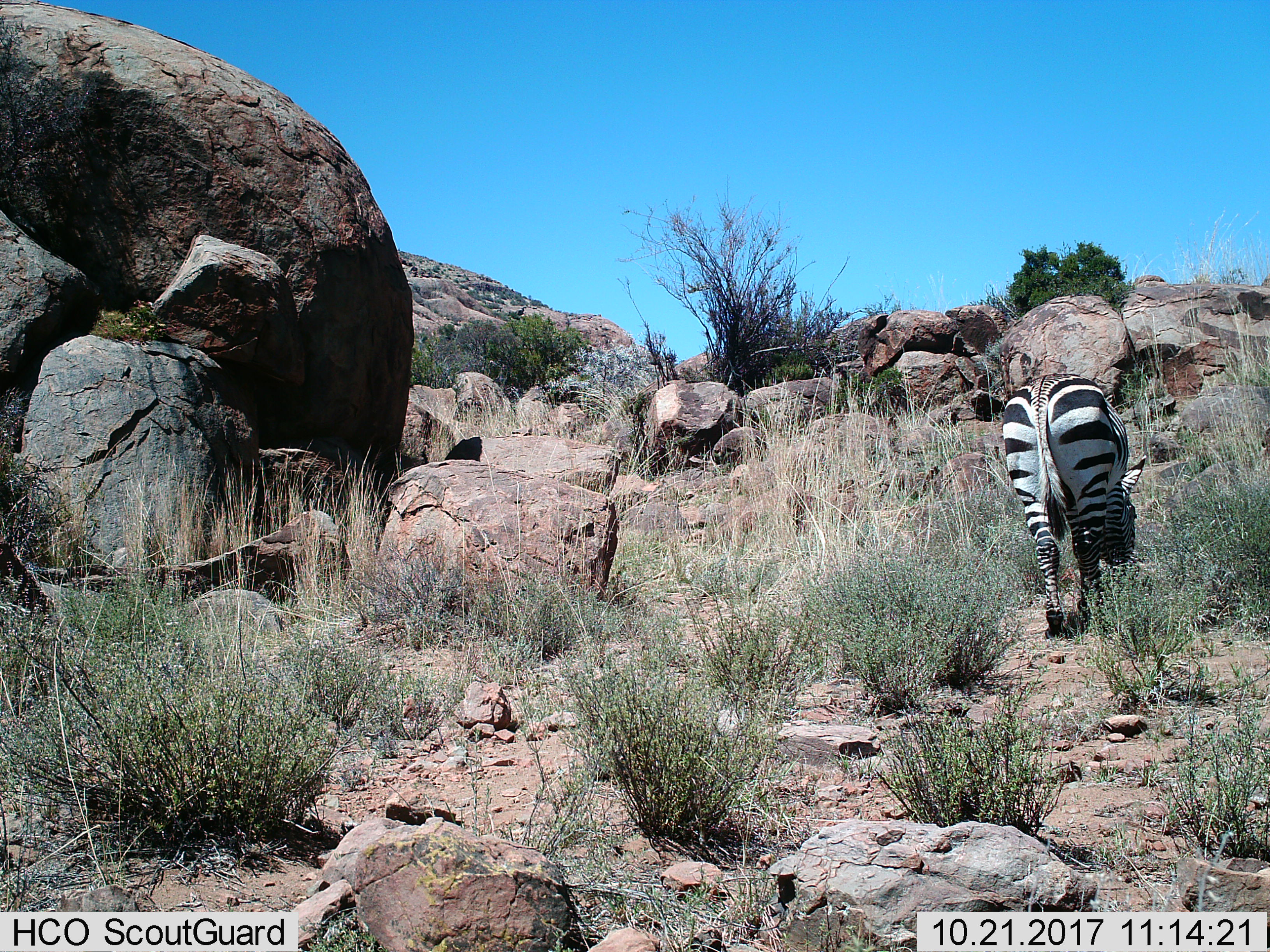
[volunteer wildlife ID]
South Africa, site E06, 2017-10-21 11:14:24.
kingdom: Animalia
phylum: Chordata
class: Mammalia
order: Perissodactyla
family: Equidae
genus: Equus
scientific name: Equus zebra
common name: mountain zebra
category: zebramountain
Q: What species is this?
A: Zebramountain (mountain zebra) (Equus zebra).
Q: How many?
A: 1.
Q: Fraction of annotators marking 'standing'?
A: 33%.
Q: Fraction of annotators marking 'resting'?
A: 0%.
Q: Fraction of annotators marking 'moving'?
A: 22%.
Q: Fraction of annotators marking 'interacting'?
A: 0%.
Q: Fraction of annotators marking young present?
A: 0%.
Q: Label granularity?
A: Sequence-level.